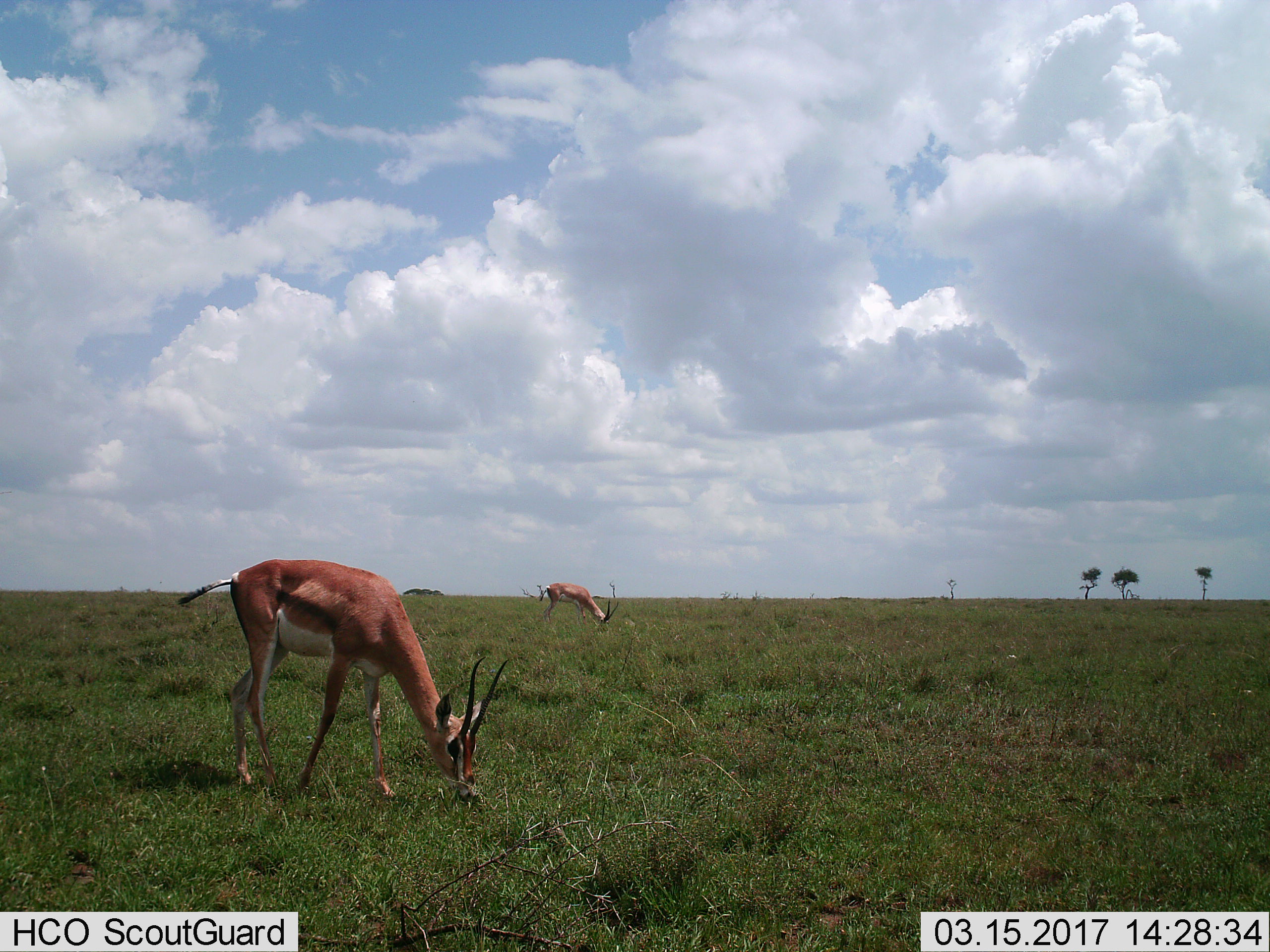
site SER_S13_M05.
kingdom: Animalia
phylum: Chordata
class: Mammalia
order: Artiodactyla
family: Bovidae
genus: Nanger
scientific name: Nanger granti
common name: grant's gazelle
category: gazellegrants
Gazellegrants (grant's gazelle) (Nanger granti), count 2. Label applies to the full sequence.